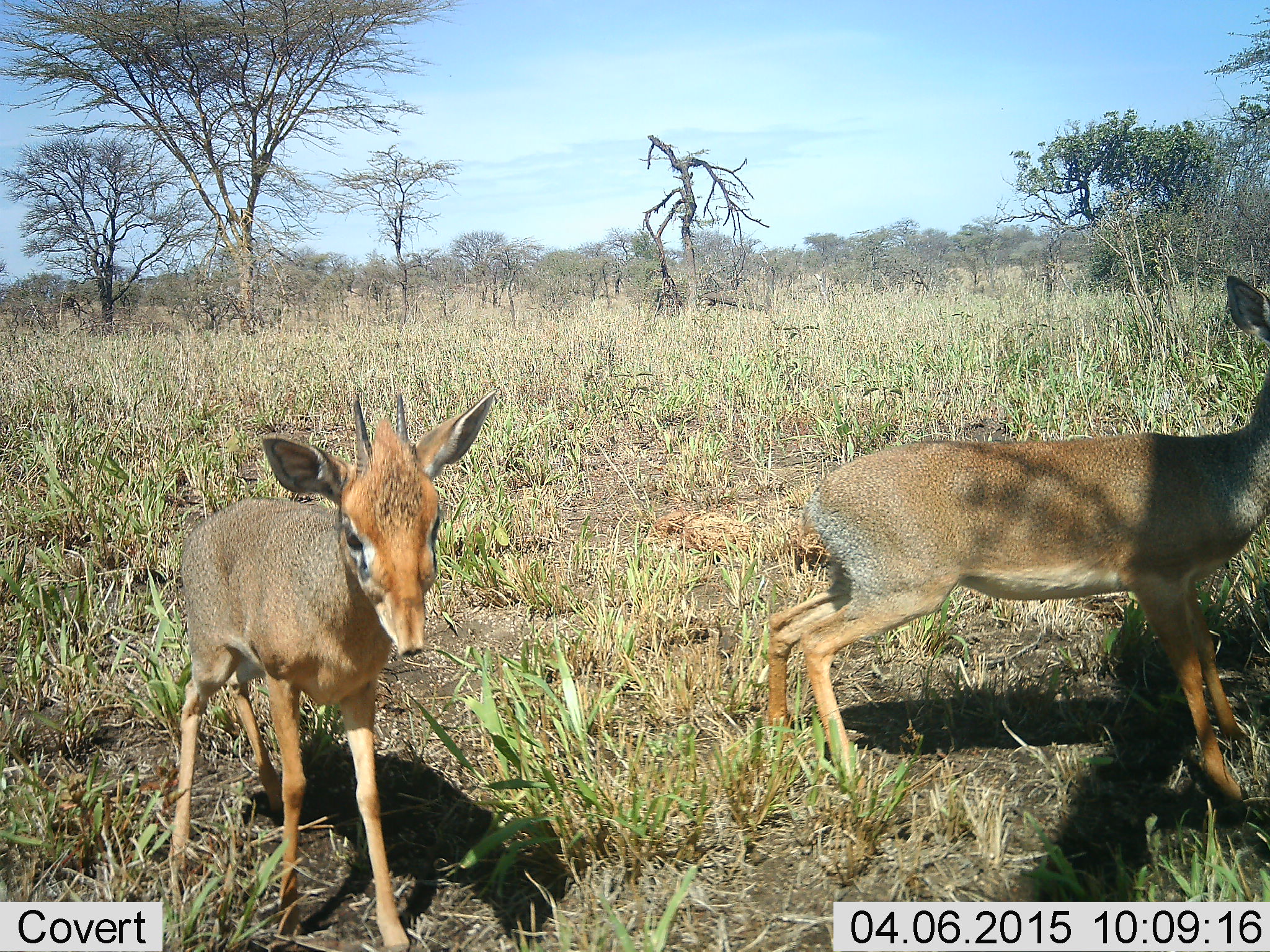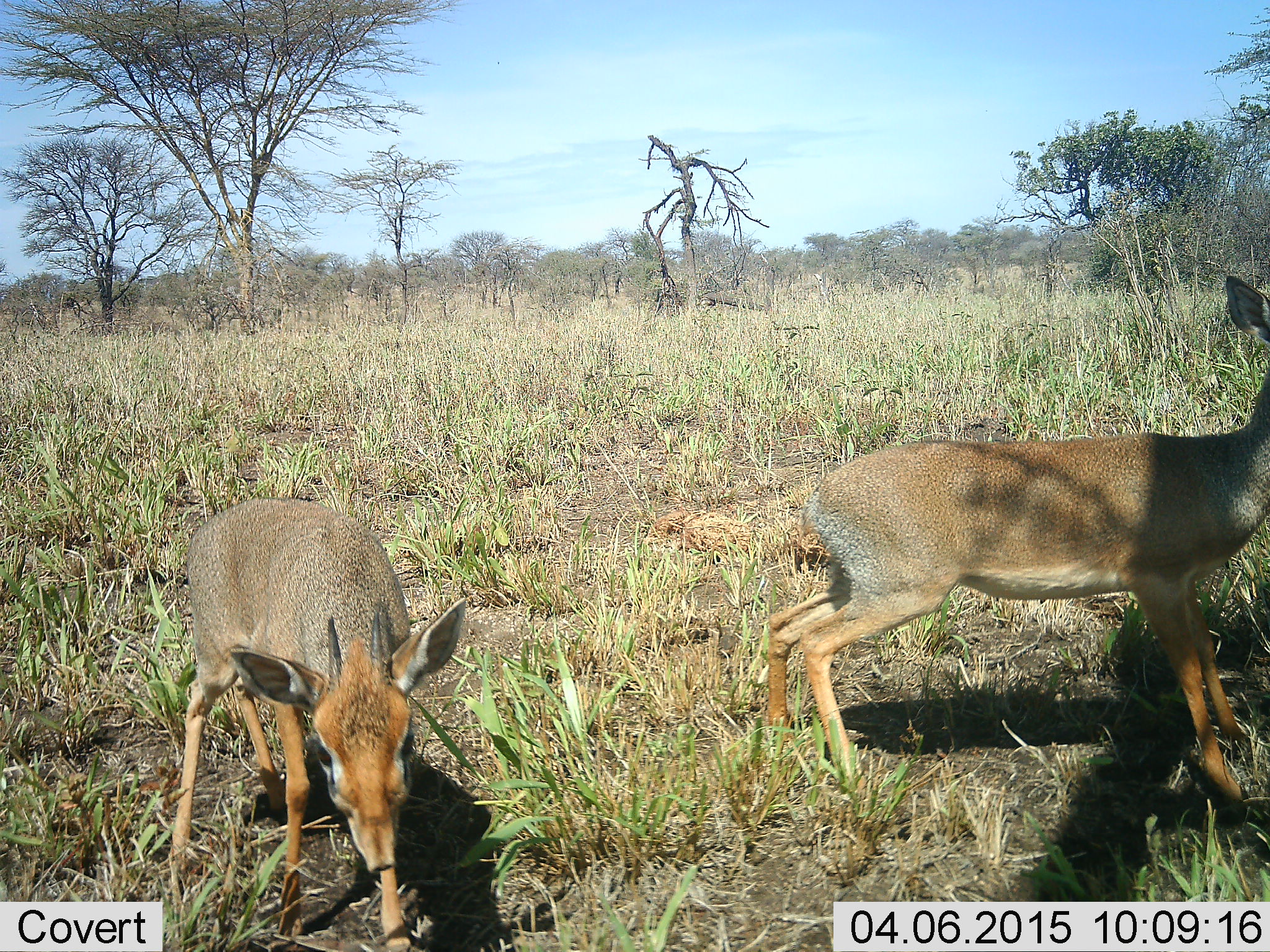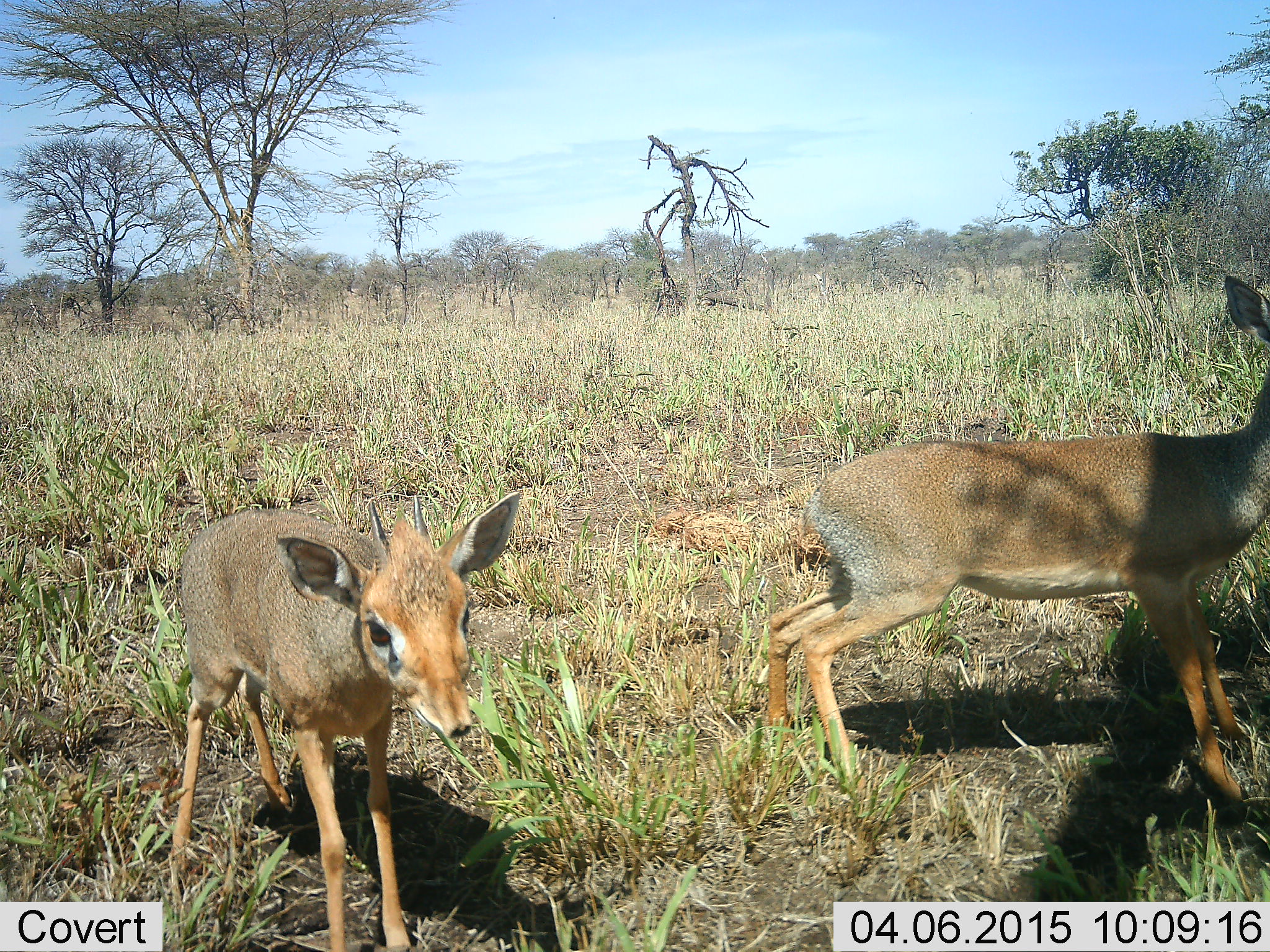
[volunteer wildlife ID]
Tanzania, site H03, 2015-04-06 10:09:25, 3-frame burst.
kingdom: Animalia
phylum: Chordata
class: Mammalia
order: Artiodactyla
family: Bovidae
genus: Madoqua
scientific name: Madoqua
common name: dikdik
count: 2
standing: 70%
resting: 10%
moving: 20%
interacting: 0%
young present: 10%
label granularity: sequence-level